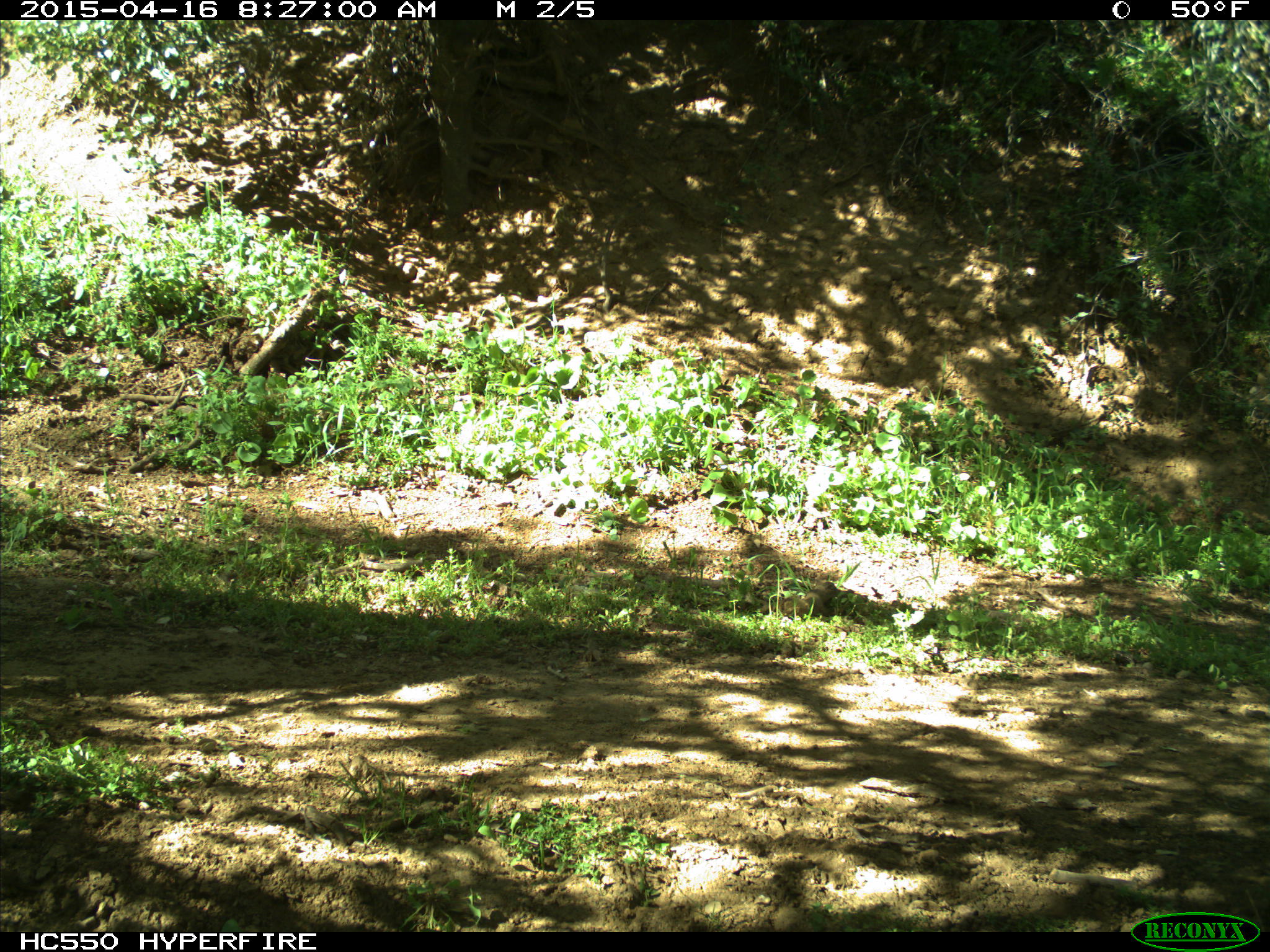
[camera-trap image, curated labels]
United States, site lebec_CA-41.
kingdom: Animalia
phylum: Chordata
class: Mammalia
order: Artiodactyla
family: Bovidae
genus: Bos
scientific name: Bos taurus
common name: domestic cow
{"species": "Bos taurus (domestic cow)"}